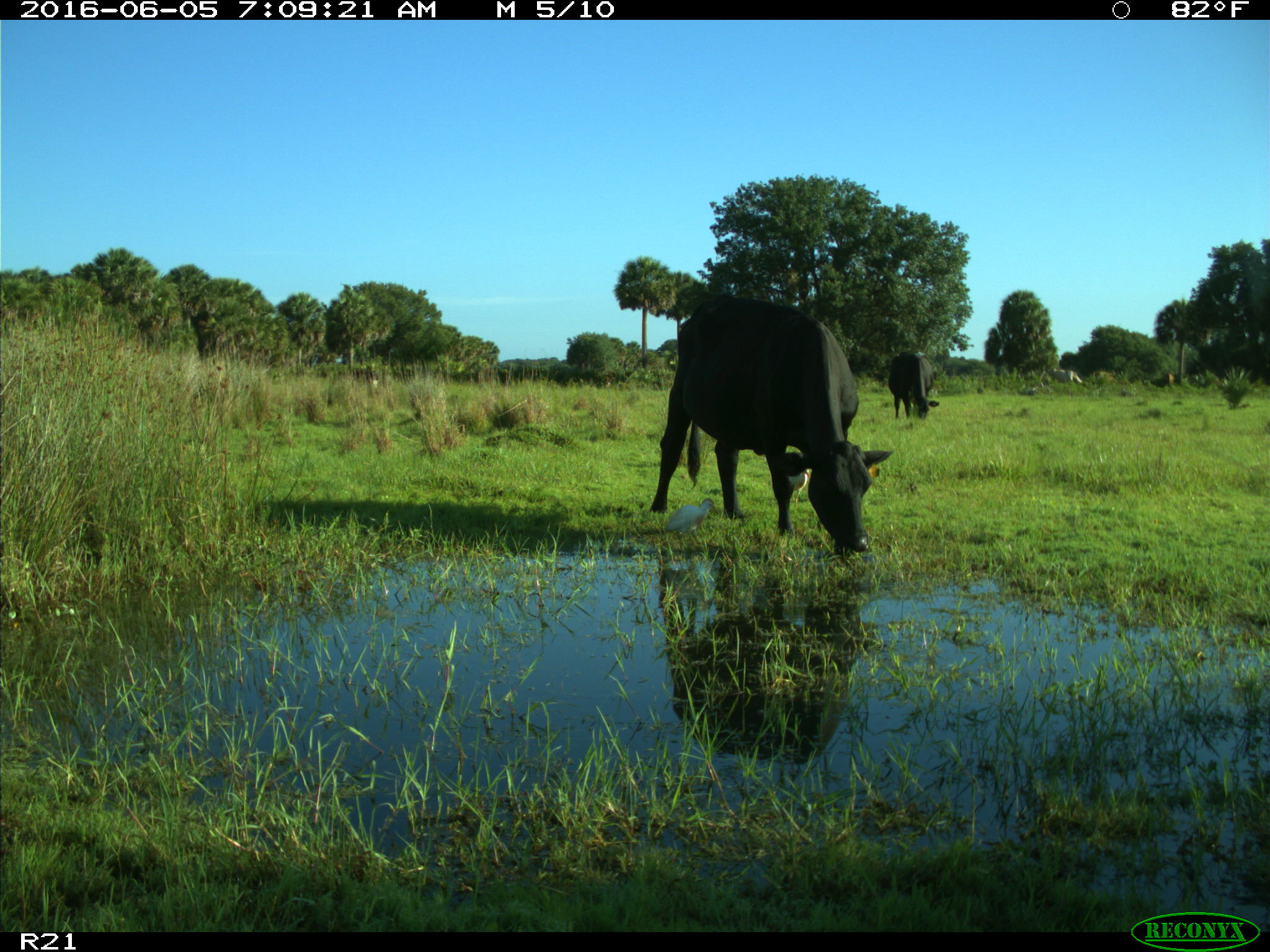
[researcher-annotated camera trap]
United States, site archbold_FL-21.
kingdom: Animalia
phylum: Chordata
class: Mammalia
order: Artiodactyla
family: Bovidae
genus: Bos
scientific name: Bos taurus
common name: domestic cow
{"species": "Bos taurus (domestic cow)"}